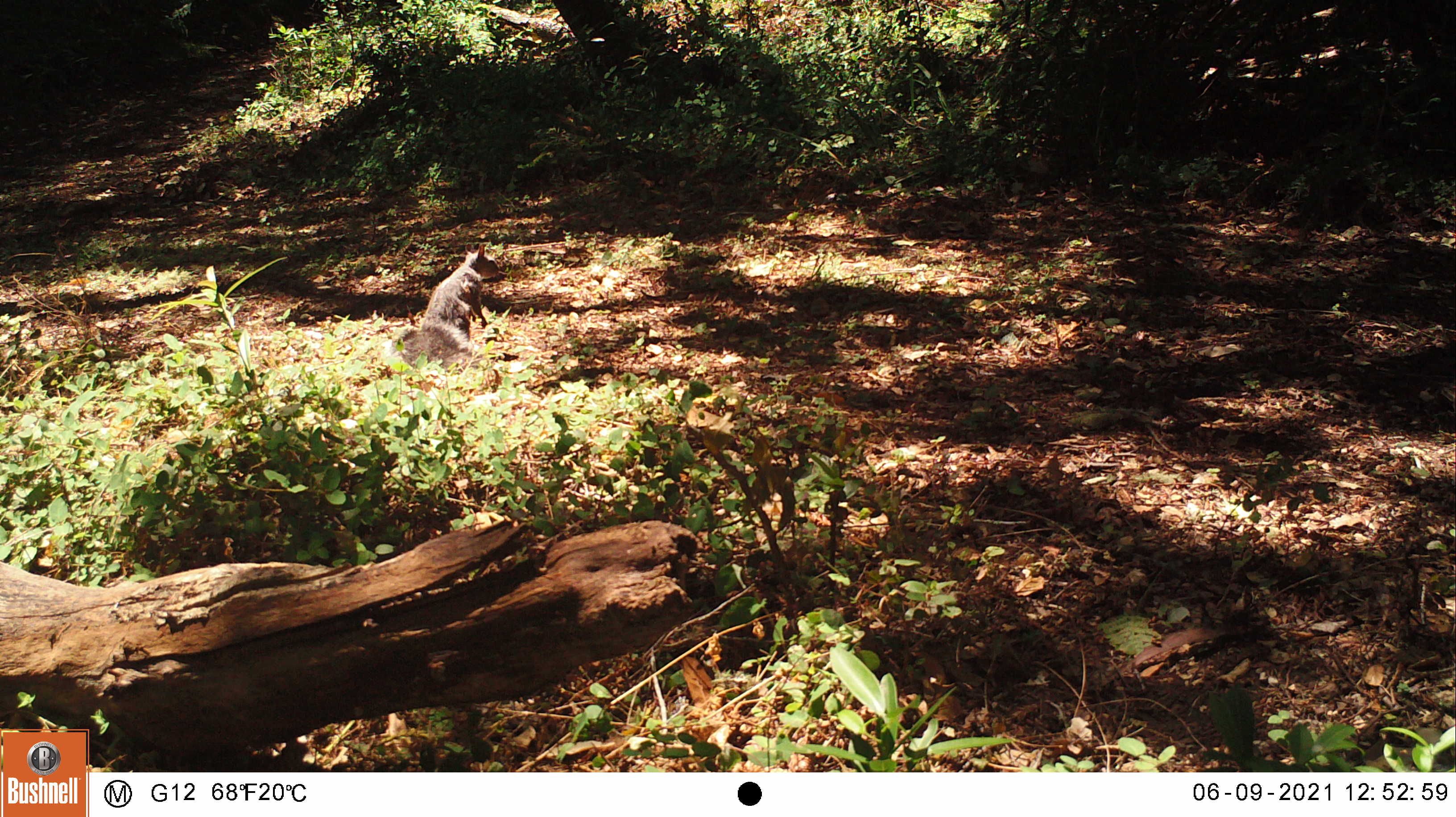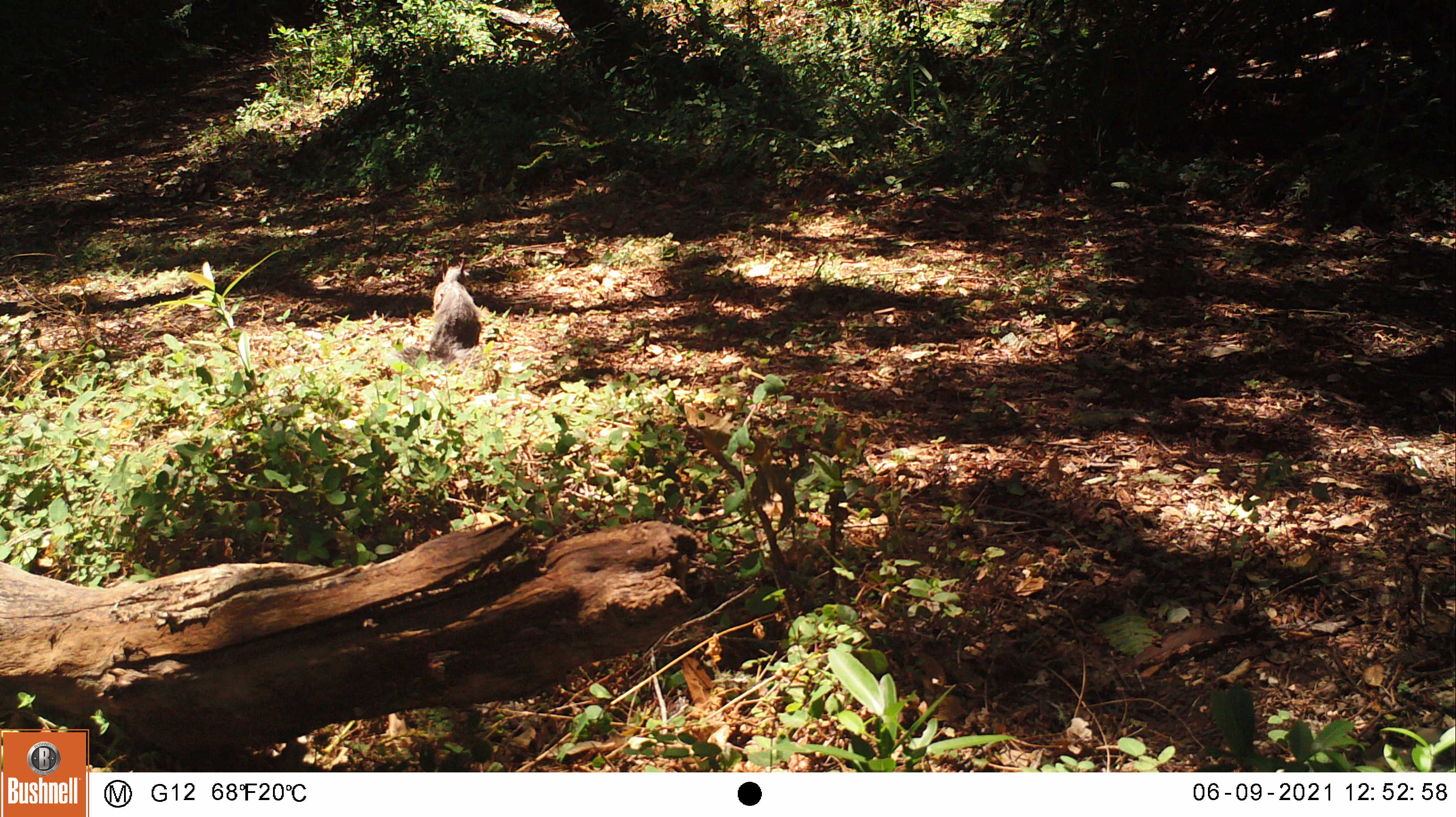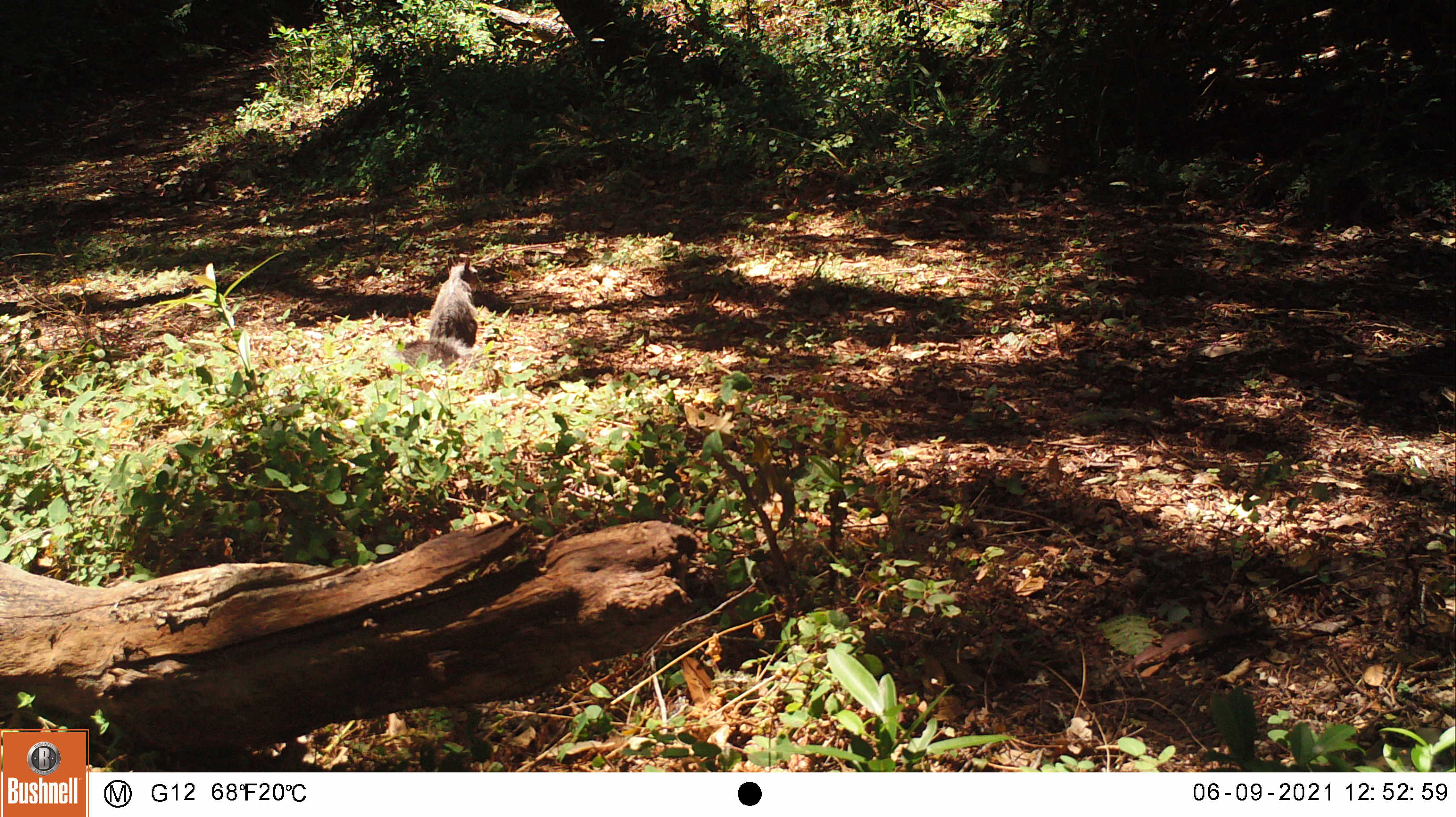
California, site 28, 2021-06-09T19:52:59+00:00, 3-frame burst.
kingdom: Animalia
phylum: Chordata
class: Mammalia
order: Rodentia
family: Sciuridae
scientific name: Sciuridae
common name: squirrel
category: unknown squirrel